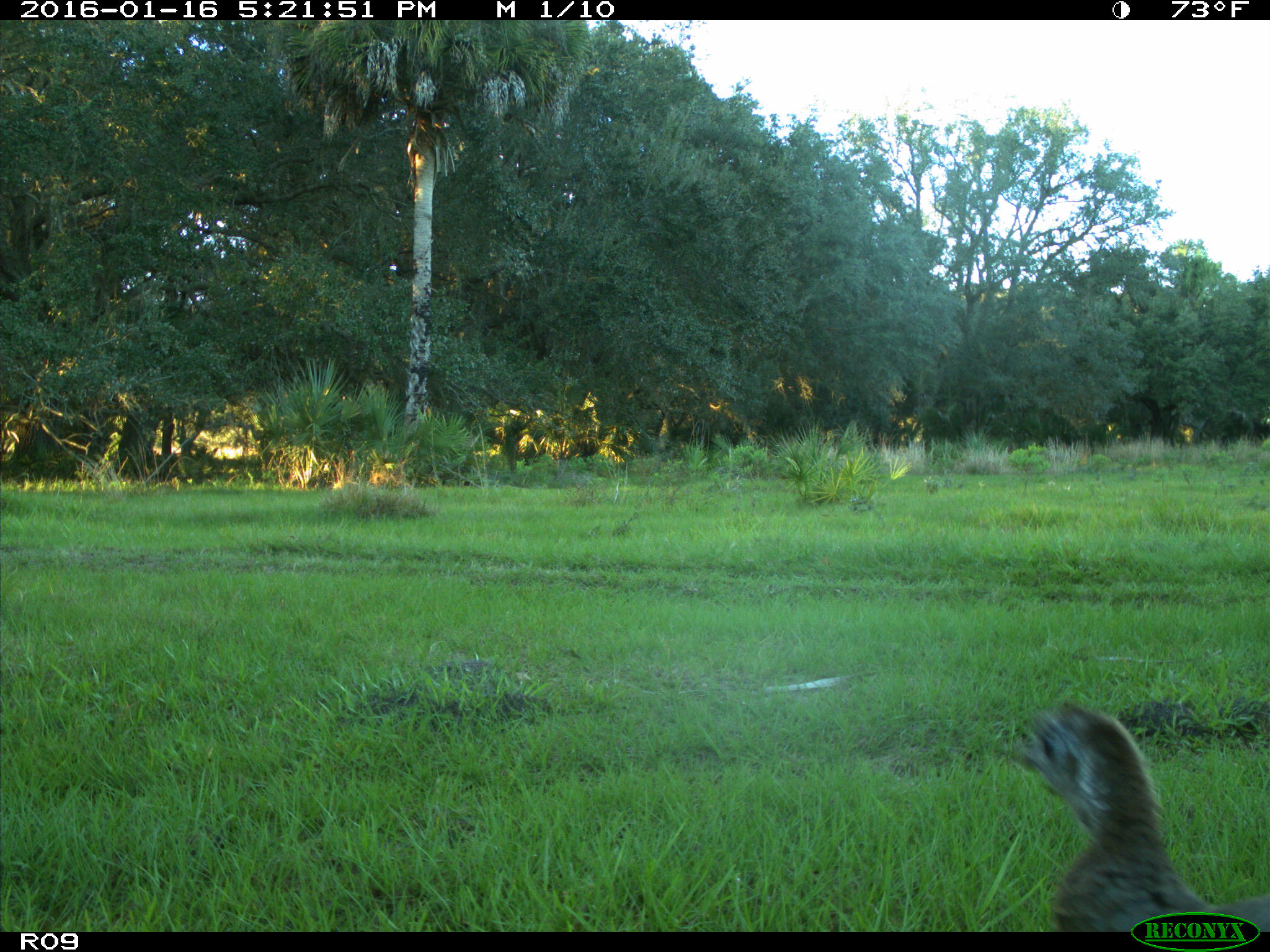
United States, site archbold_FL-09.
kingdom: Animalia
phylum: Chordata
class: Aves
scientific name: Aves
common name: birds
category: unidentified bird